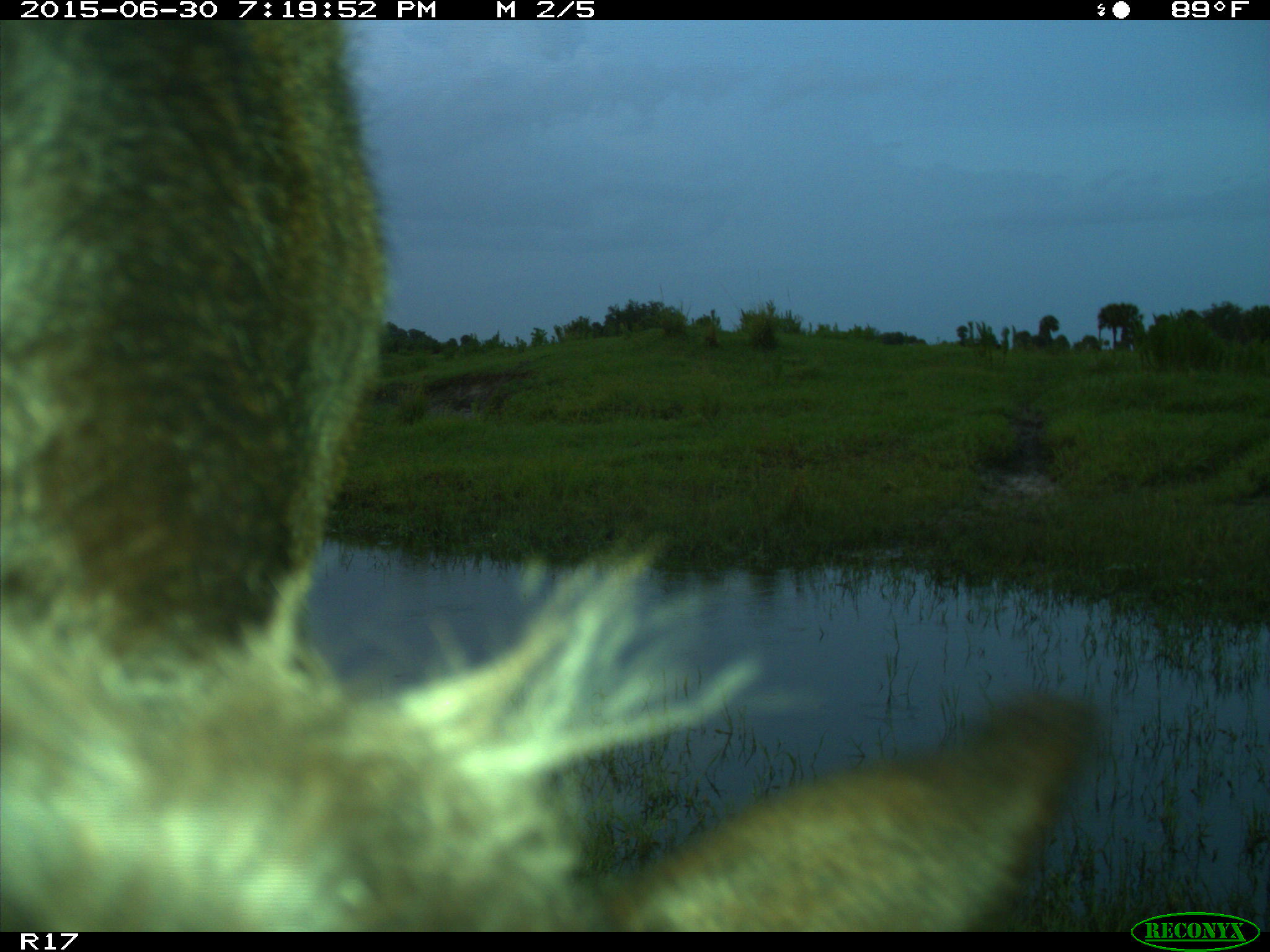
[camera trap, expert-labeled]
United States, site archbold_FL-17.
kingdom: Animalia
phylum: Chordata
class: Mammalia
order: Artiodactyla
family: Bovidae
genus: Bos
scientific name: Bos taurus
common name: domestic cow